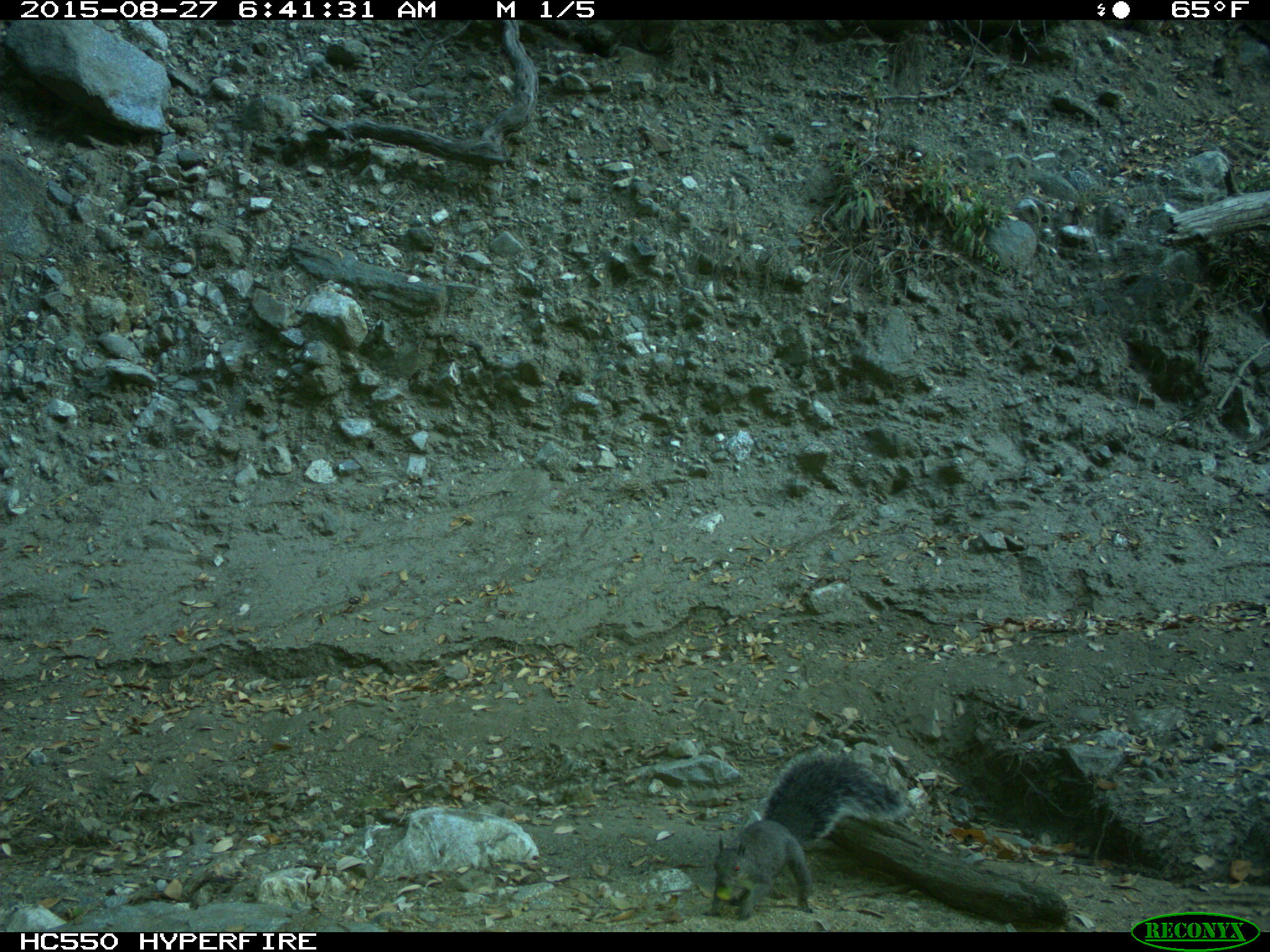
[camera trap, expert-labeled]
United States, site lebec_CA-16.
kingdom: Animalia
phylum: Chordata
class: Mammalia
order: Rodentia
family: Sciuridae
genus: Sciurus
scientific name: Sciurus carolinensis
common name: eastern gray squirrel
Sciurus carolinensis (eastern gray squirrel).